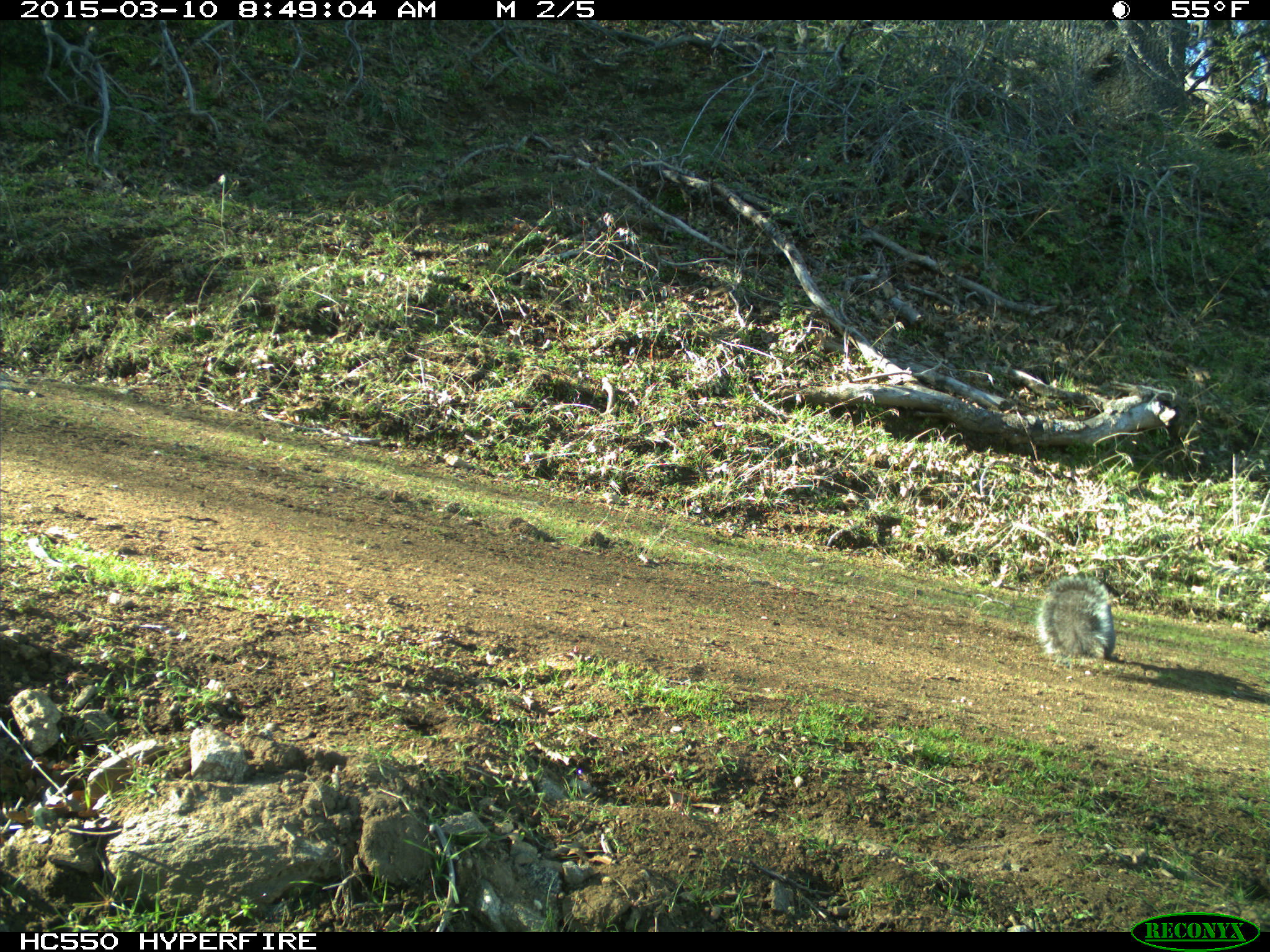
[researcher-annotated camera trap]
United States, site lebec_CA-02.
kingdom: Animalia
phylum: Chordata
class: Mammalia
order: Rodentia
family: Sciuridae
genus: Sciurus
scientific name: Sciurus carolinensis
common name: eastern gray squirrel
Sciurus carolinensis (eastern gray squirrel).